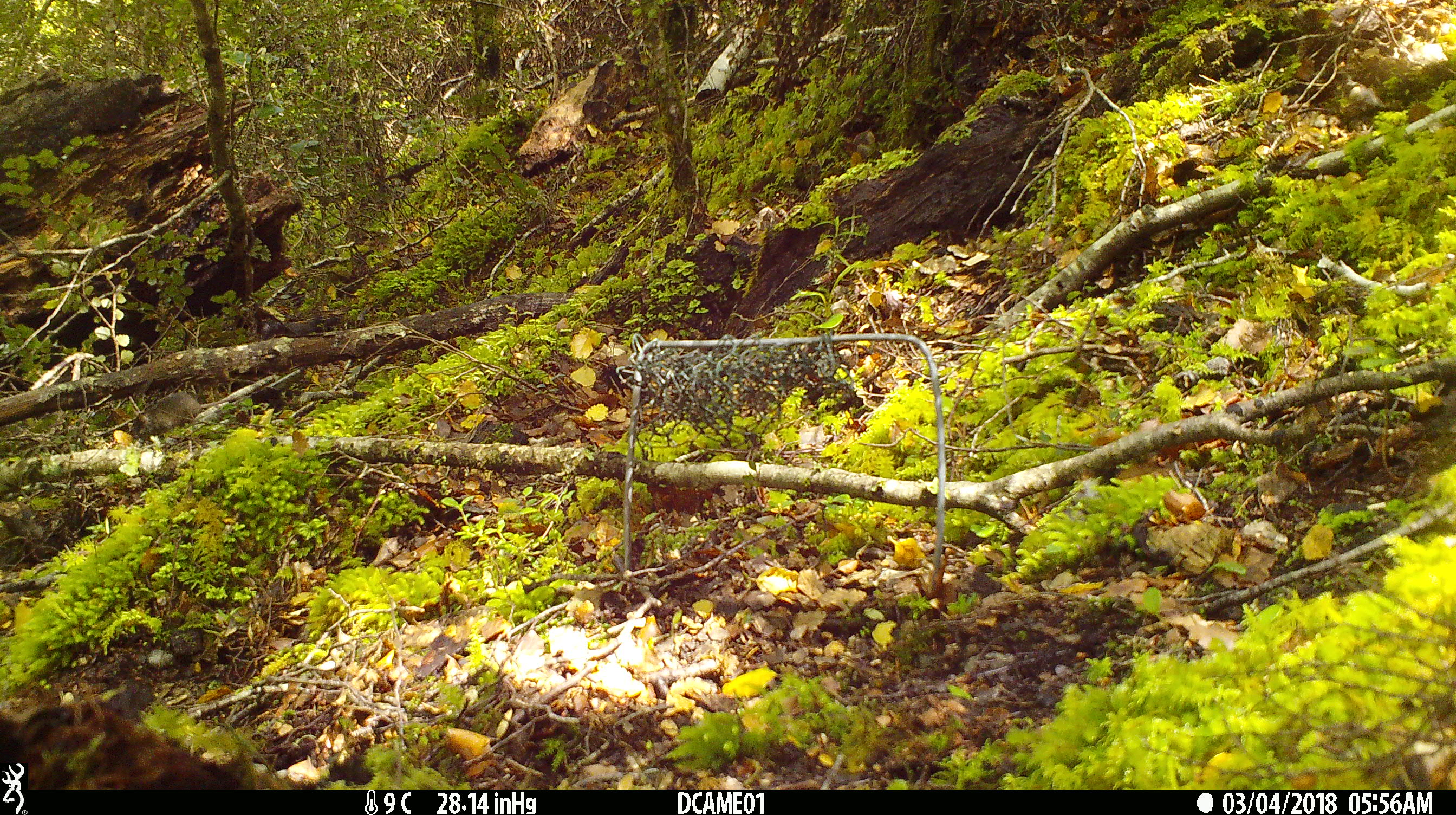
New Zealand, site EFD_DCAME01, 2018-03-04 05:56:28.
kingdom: Animalia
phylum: Chordata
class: Mammalia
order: Rodentia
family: Muridae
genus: Mus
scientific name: Mus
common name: mouse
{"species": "mouse (Mus)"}